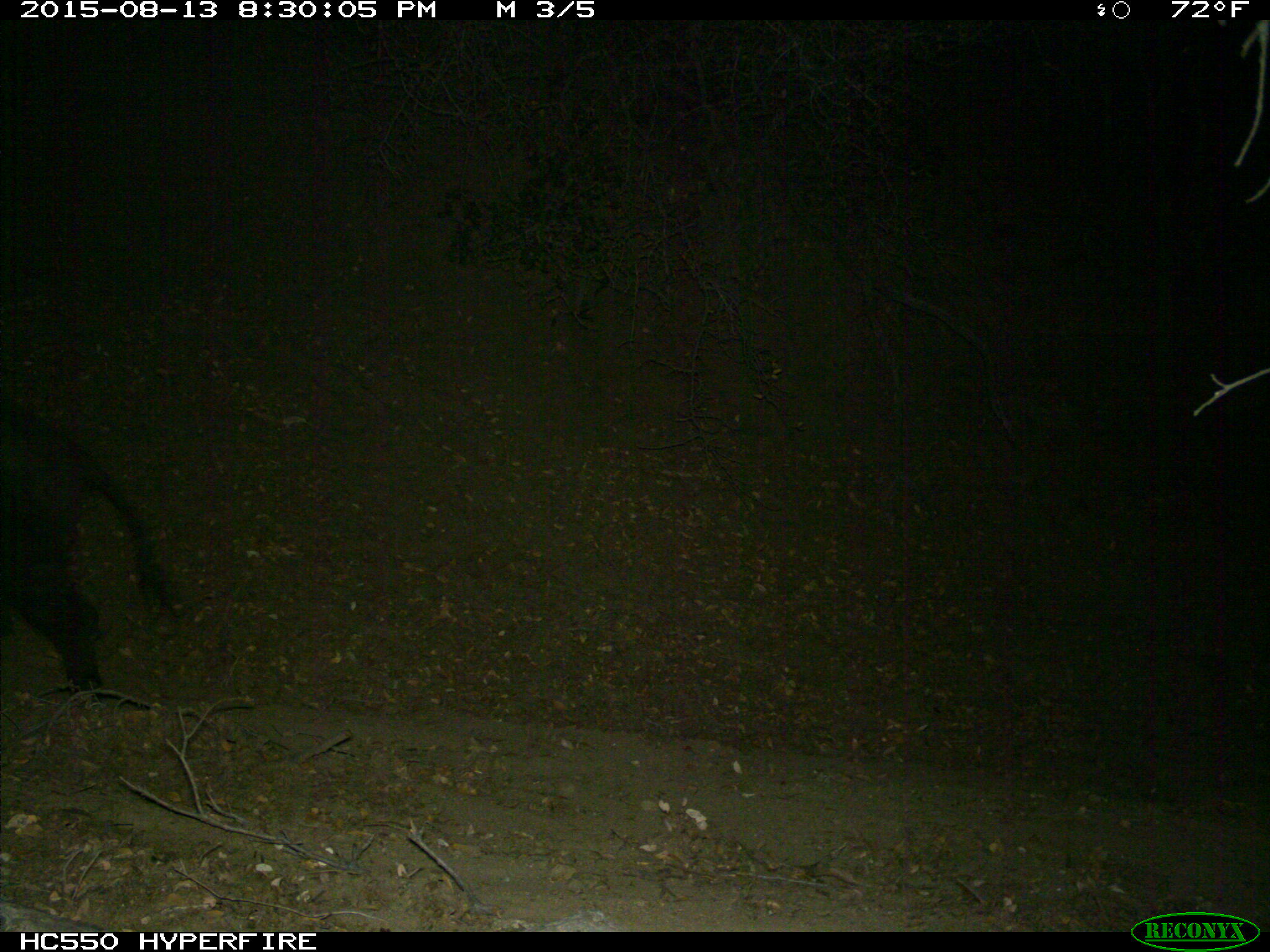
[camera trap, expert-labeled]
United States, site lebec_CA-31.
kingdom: Animalia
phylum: Chordata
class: Mammalia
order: Artiodactyla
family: Suidae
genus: Sus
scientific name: Sus scrofa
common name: wild boar